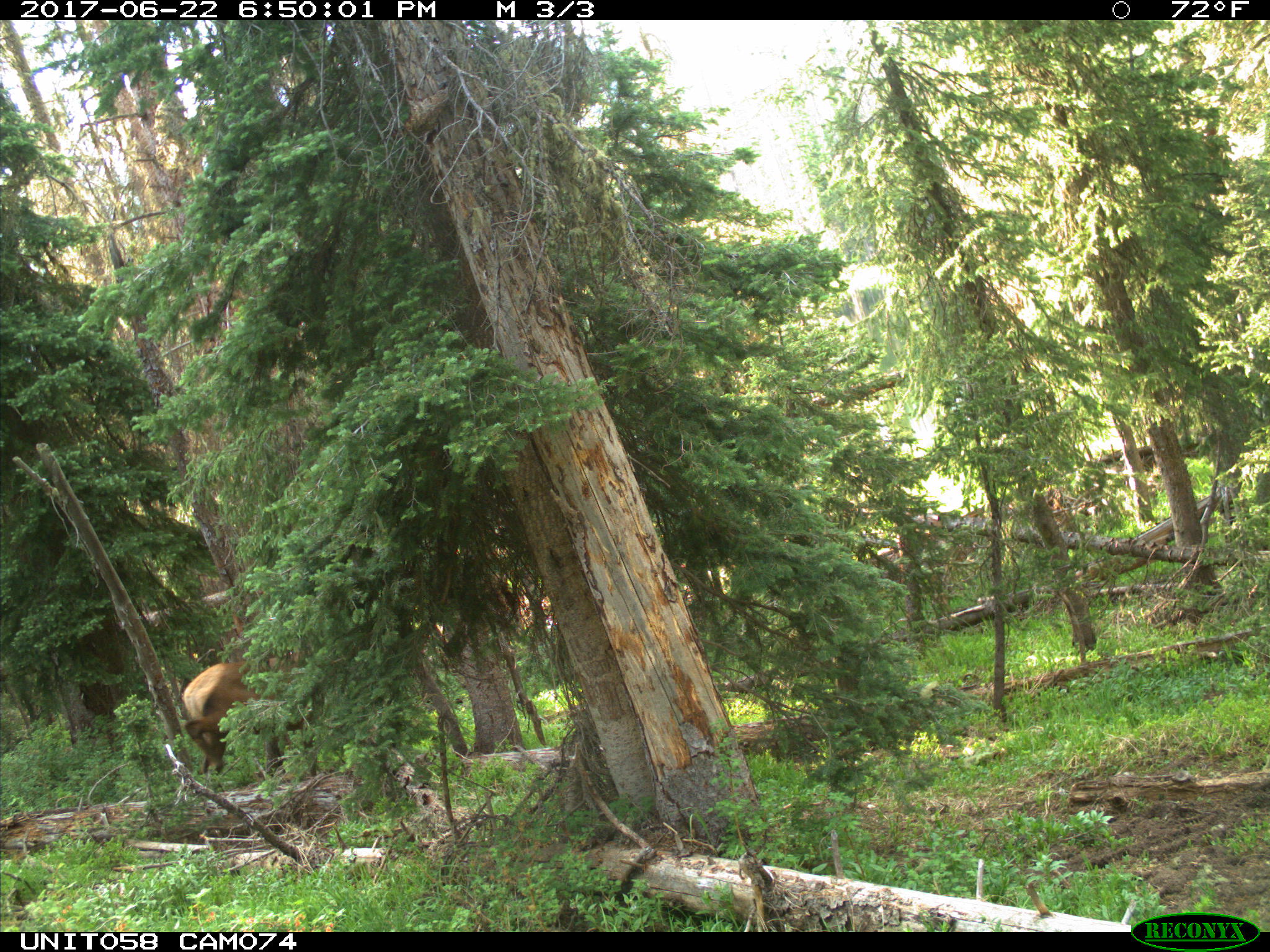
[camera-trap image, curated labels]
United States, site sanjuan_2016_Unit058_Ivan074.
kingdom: Animalia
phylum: Chordata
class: Mammalia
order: Artiodactyla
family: Cervidae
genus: Cervus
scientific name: Cervus elaphus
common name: red deer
Cervus elaphus (red deer).